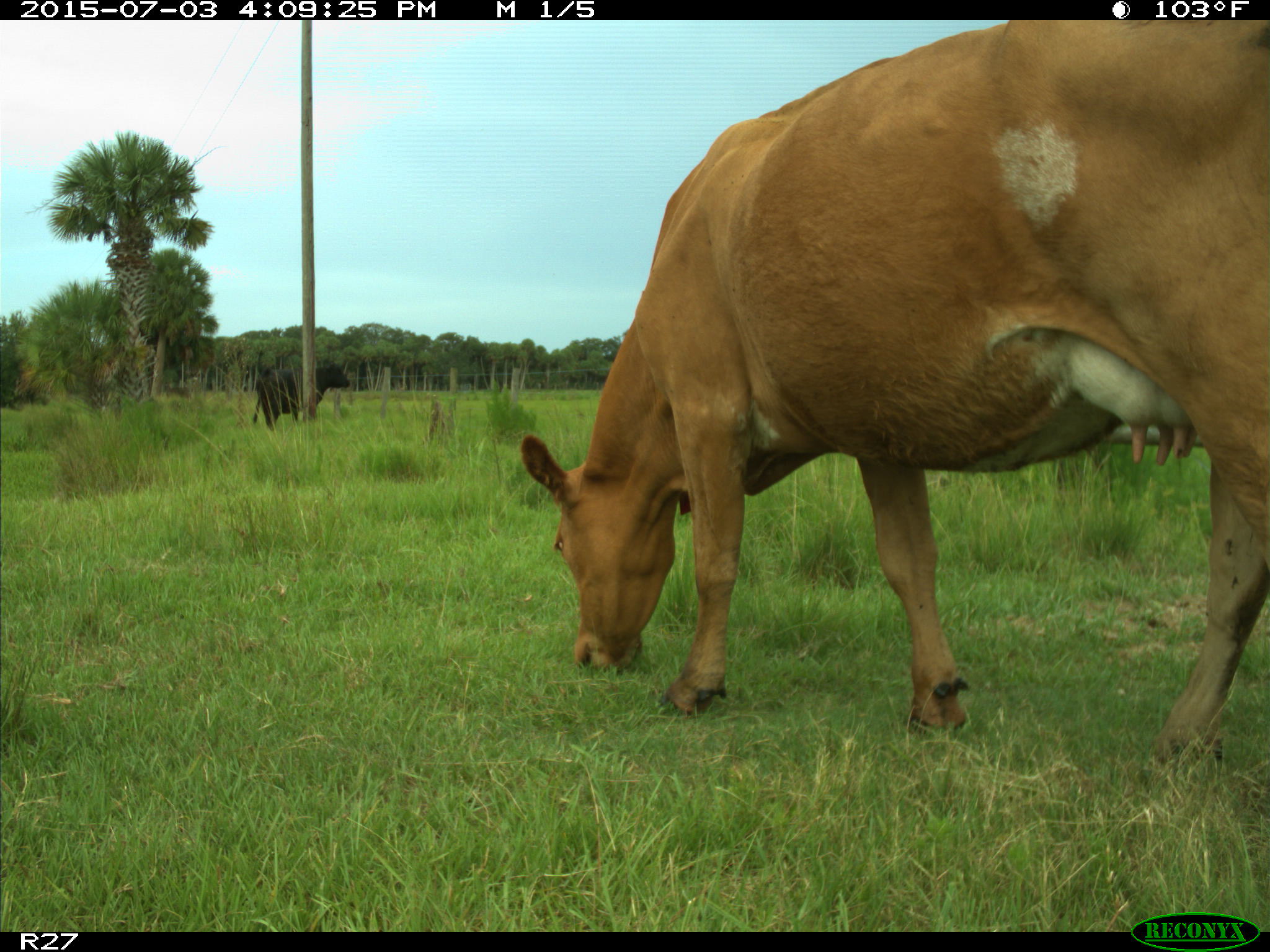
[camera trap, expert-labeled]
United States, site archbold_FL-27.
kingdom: Animalia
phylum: Chordata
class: Mammalia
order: Artiodactyla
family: Bovidae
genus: Bos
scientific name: Bos taurus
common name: domestic cow